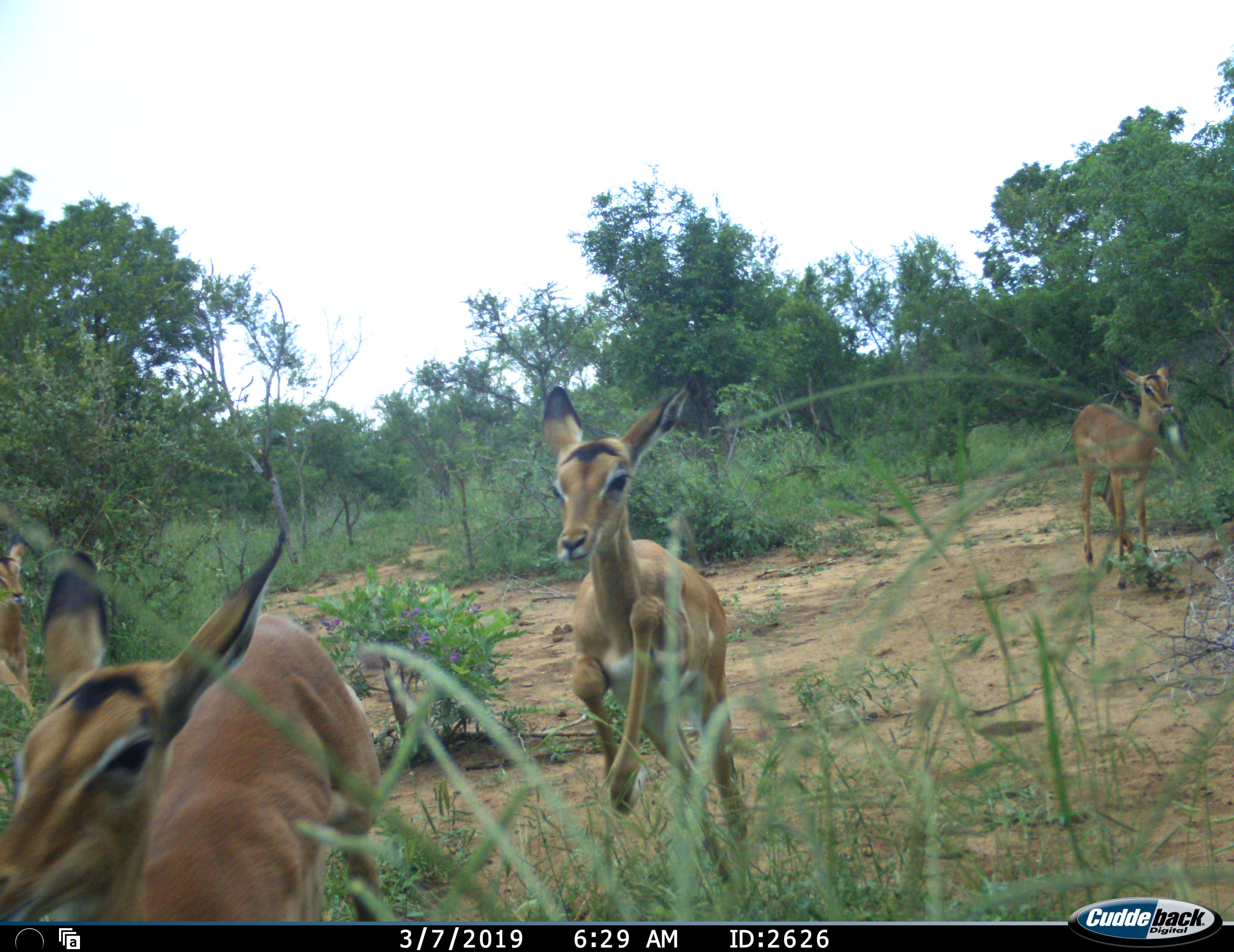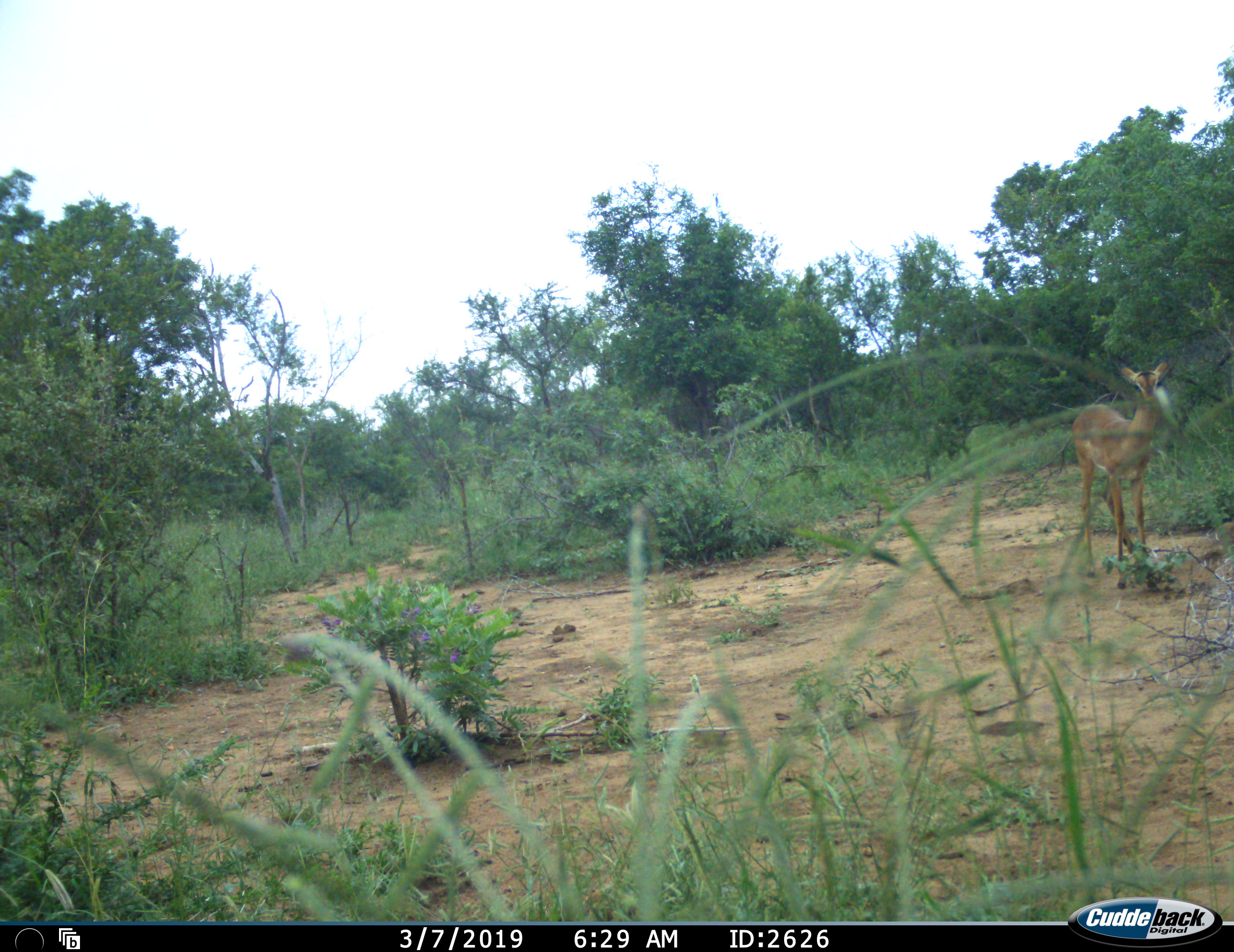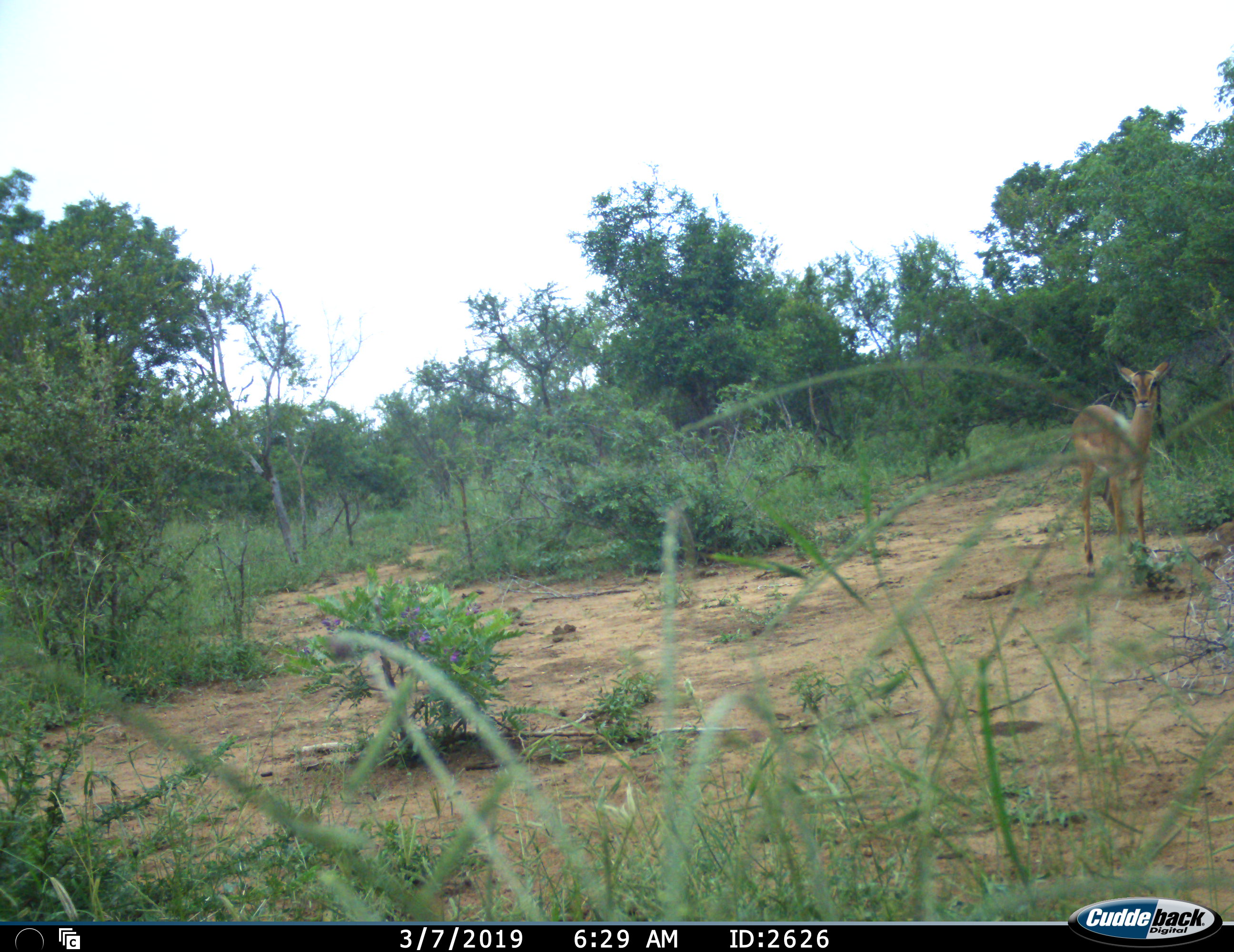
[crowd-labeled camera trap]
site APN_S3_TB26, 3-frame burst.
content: unidentified animal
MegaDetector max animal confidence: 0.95